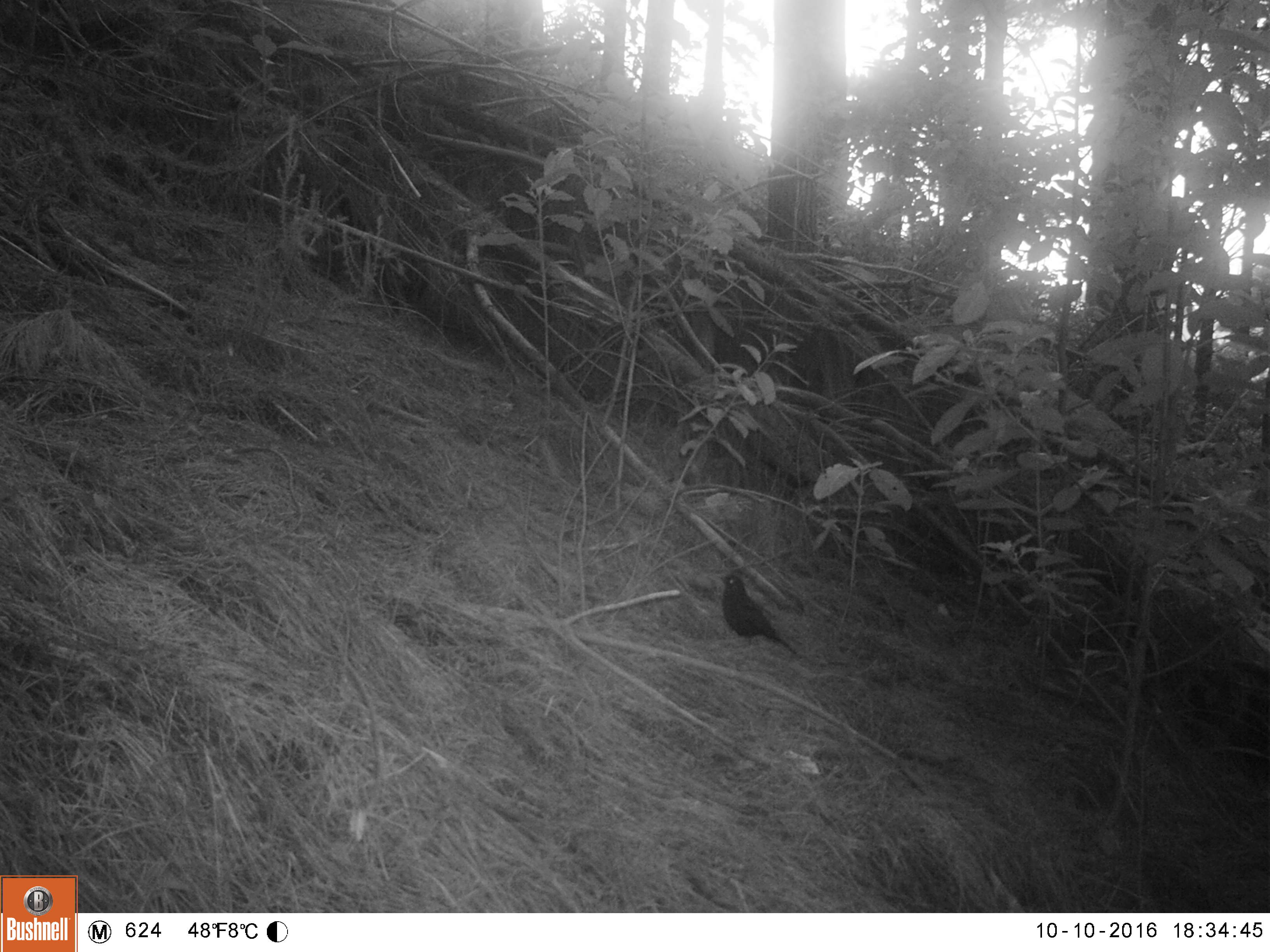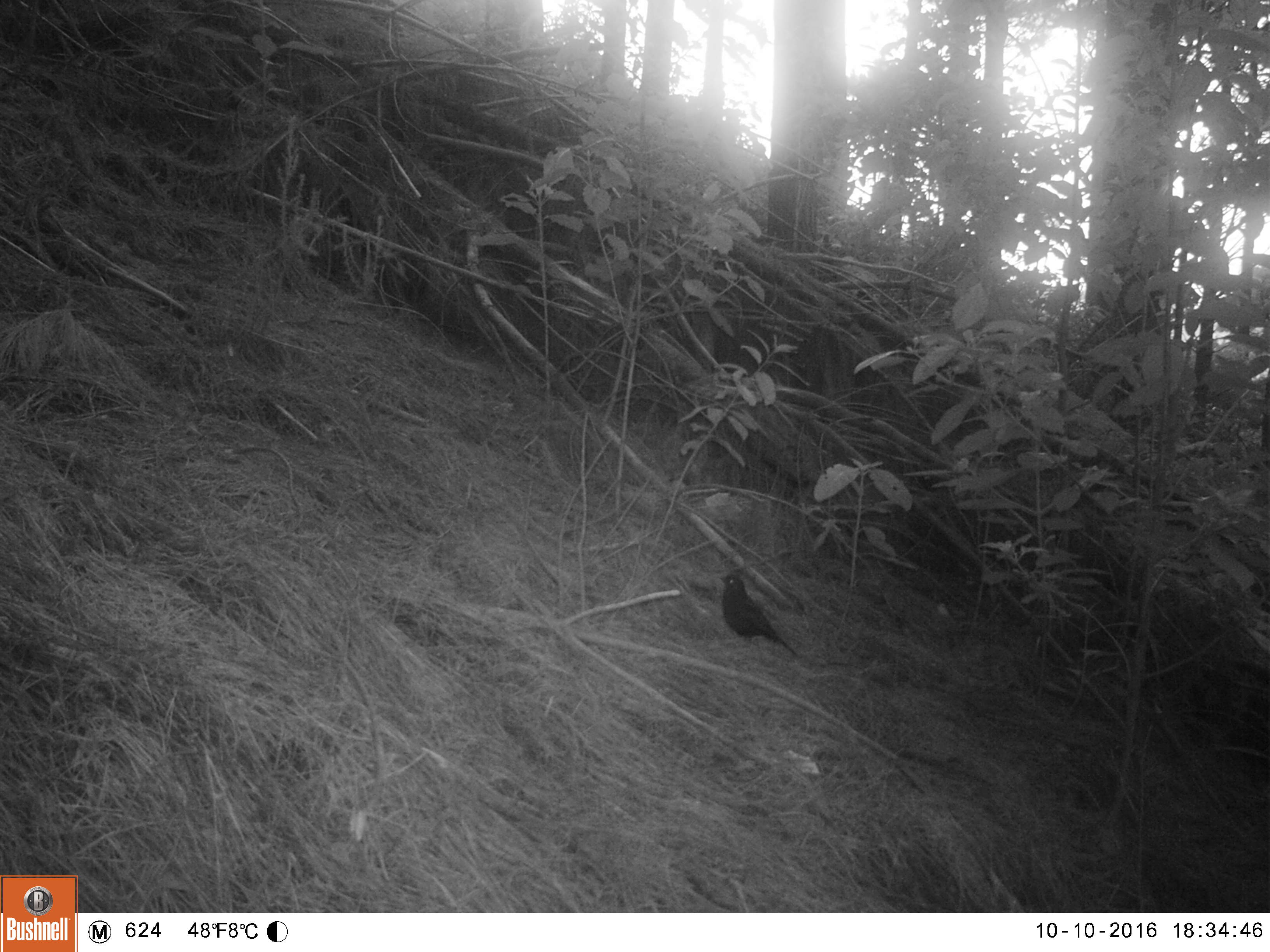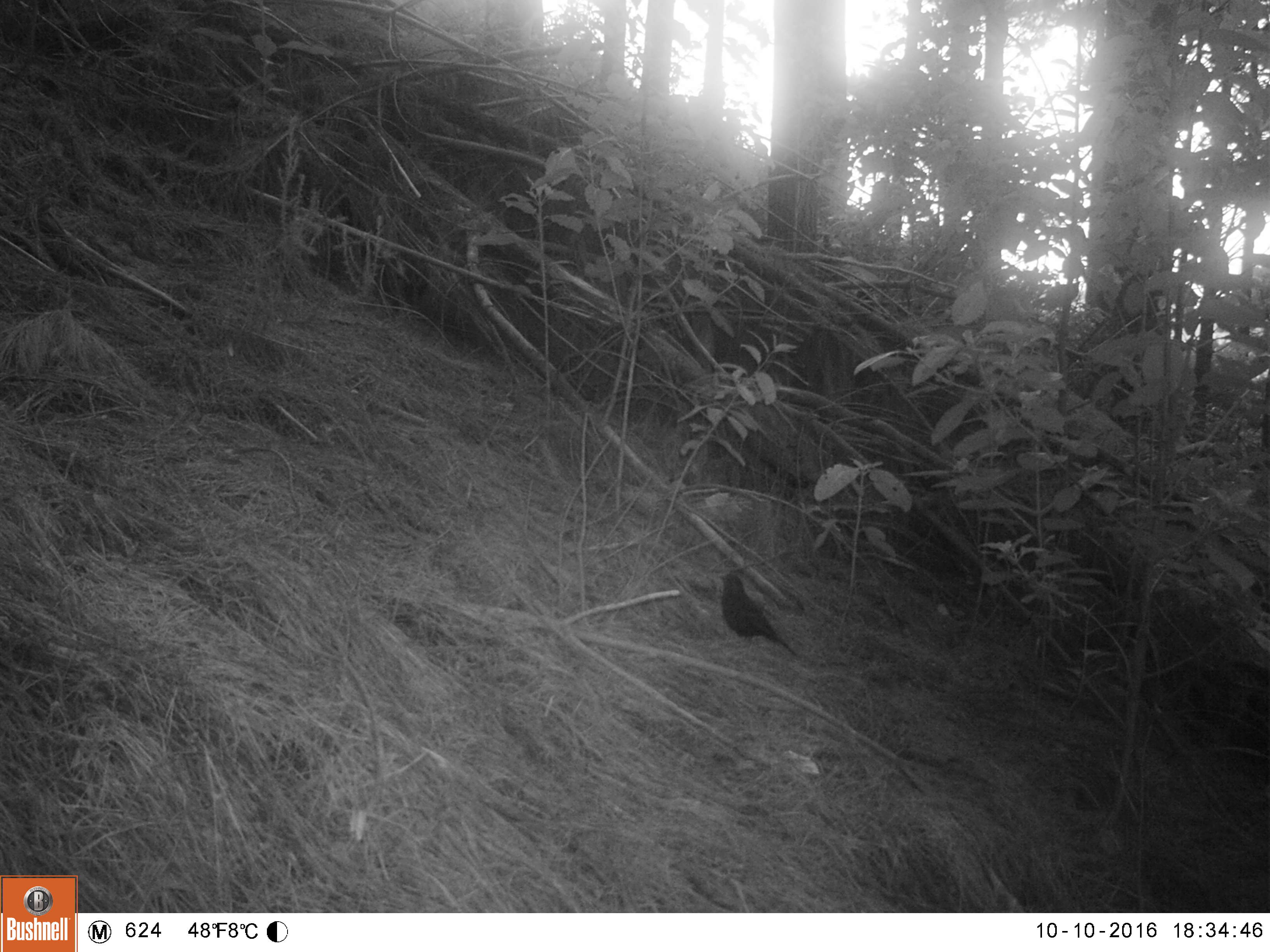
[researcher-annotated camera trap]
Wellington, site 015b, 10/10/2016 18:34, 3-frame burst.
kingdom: Animalia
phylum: Chordata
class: Aves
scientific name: Aves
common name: bird